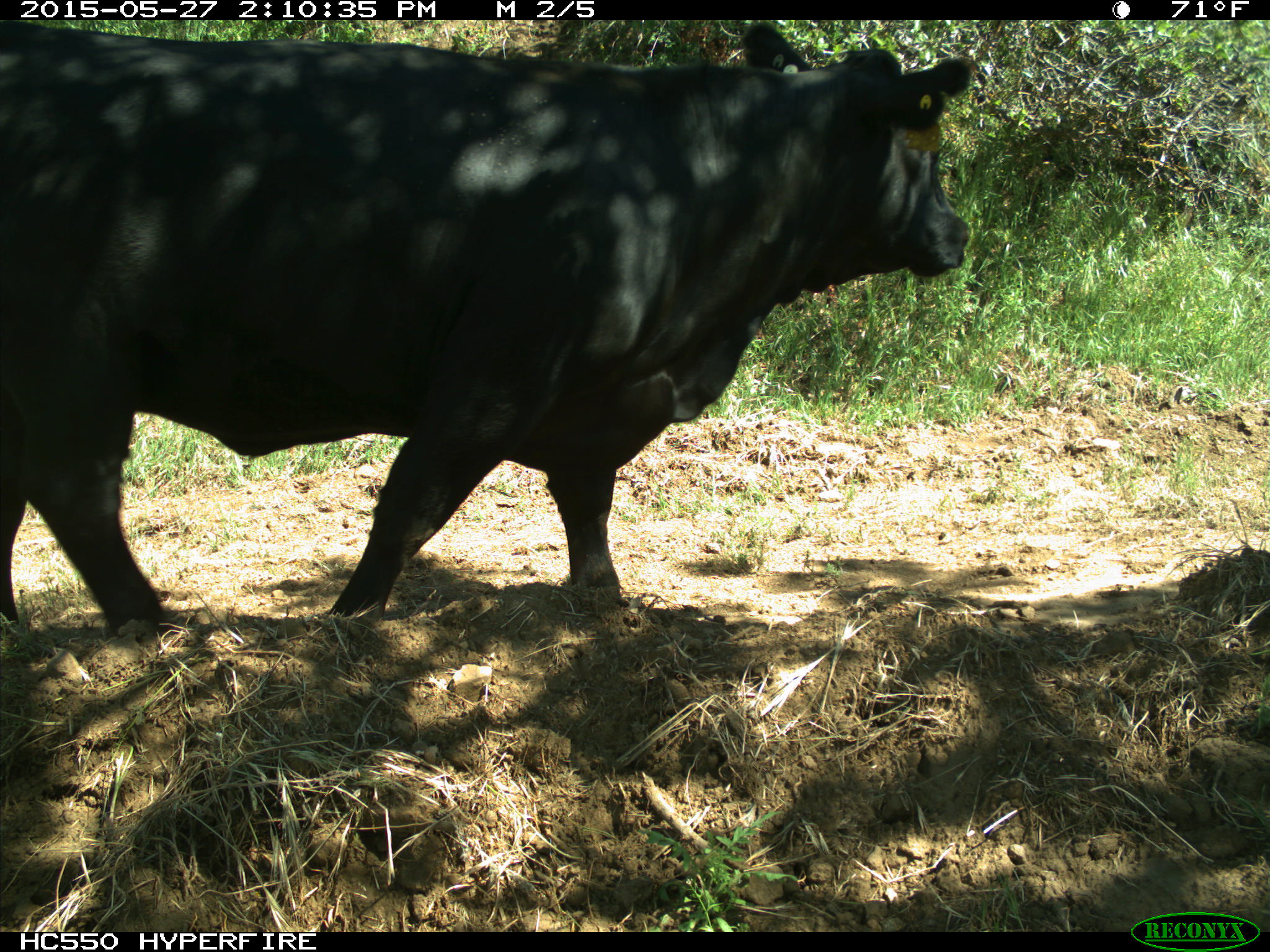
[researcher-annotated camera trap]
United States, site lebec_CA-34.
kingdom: Animalia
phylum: Chordata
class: Mammalia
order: Artiodactyla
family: Bovidae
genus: Bos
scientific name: Bos taurus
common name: domestic cow